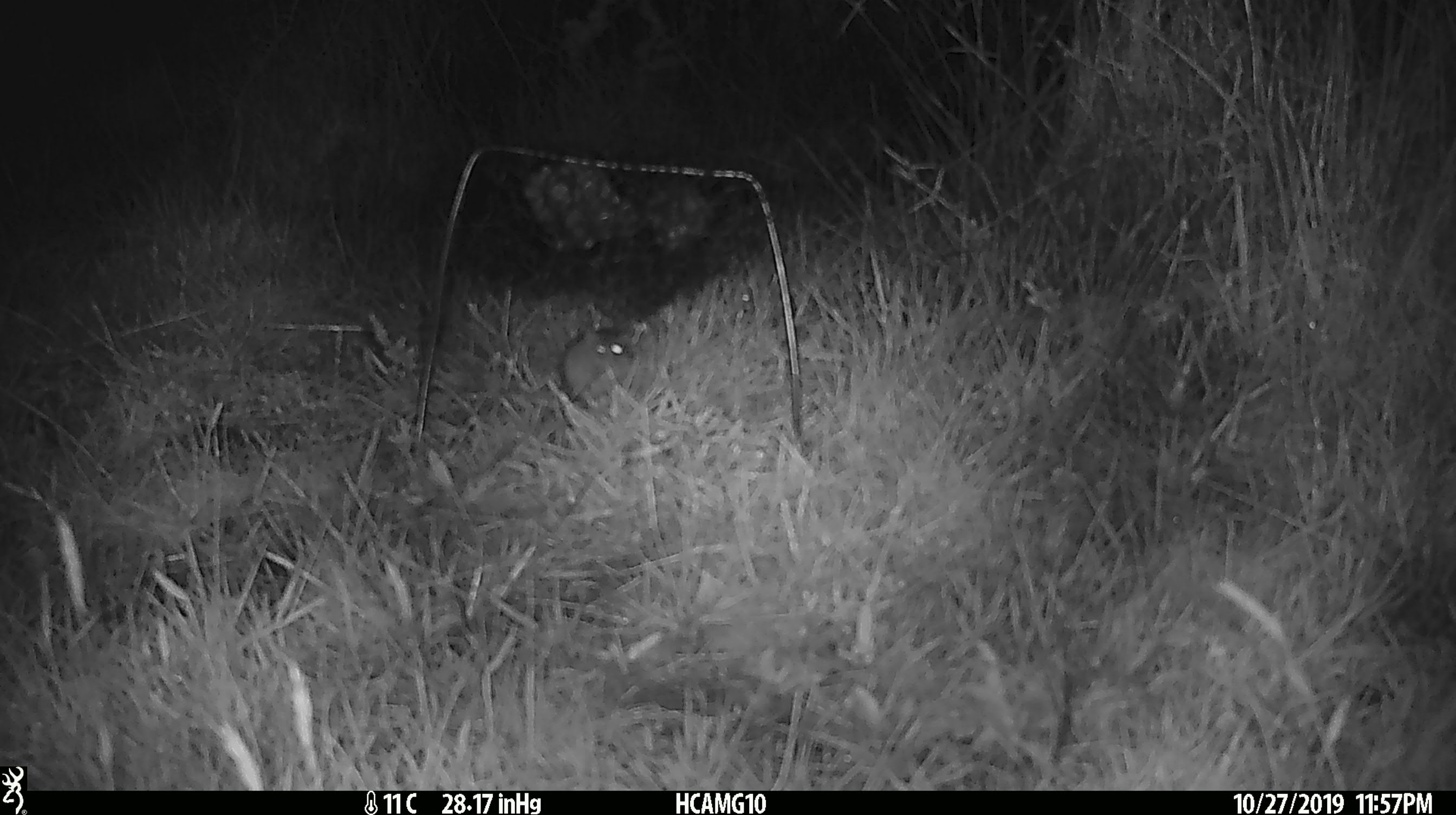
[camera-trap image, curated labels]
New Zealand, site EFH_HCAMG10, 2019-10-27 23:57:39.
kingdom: Animalia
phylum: Chordata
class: Mammalia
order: Rodentia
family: Muridae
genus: Mus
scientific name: Mus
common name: mouse